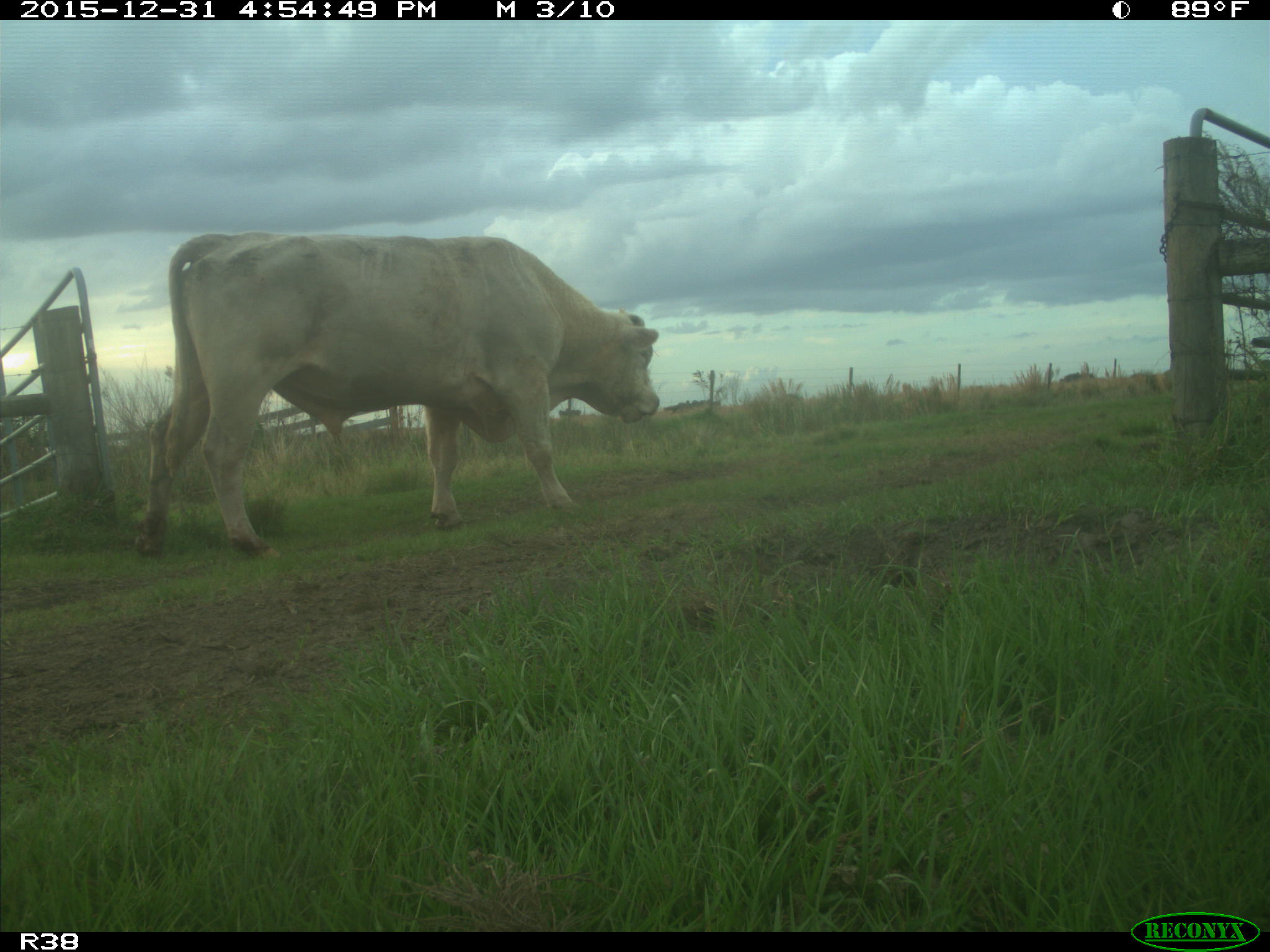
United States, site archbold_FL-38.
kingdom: Animalia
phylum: Chordata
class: Mammalia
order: Artiodactyla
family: Bovidae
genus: Bos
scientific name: Bos taurus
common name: domestic cow